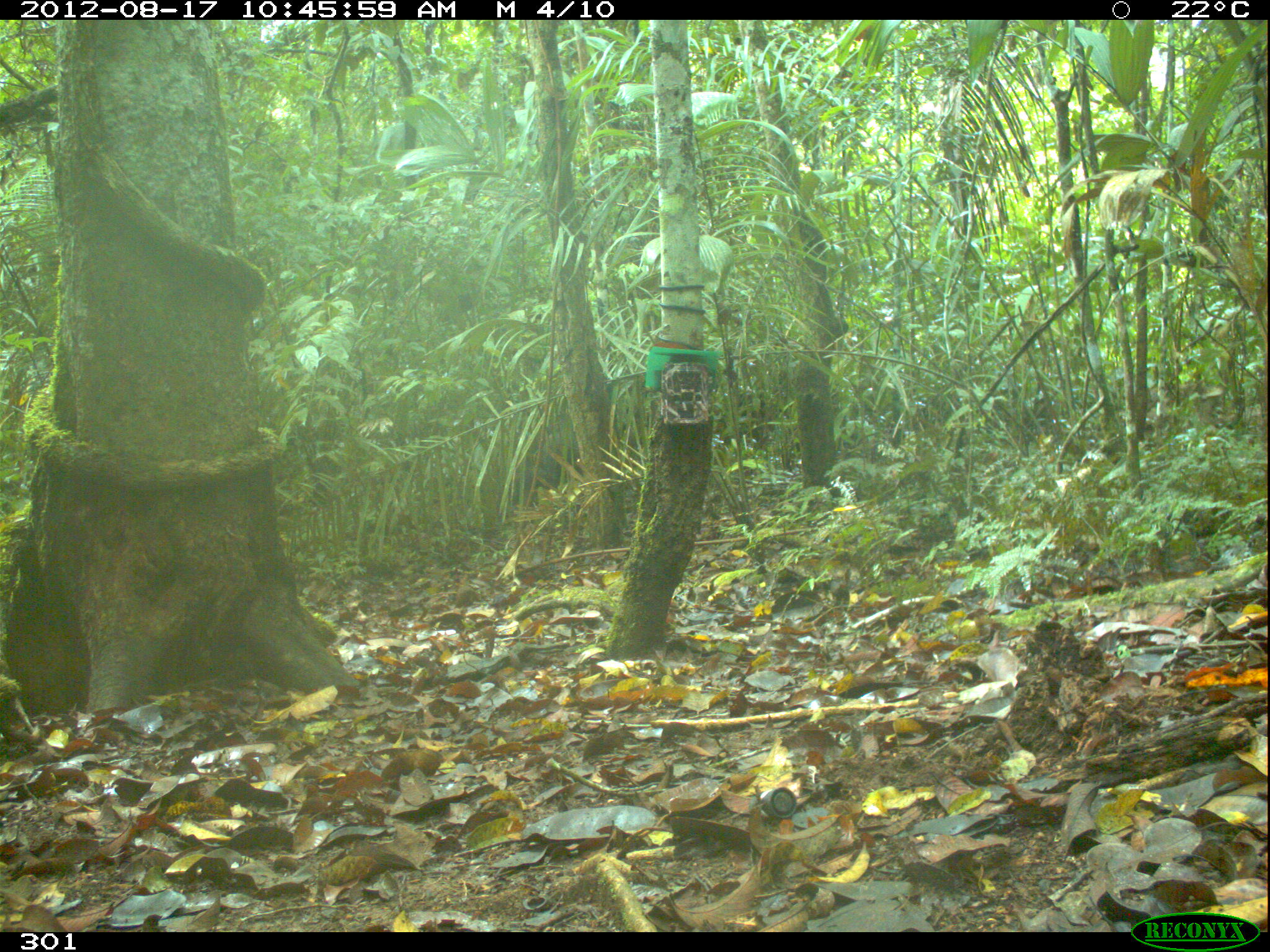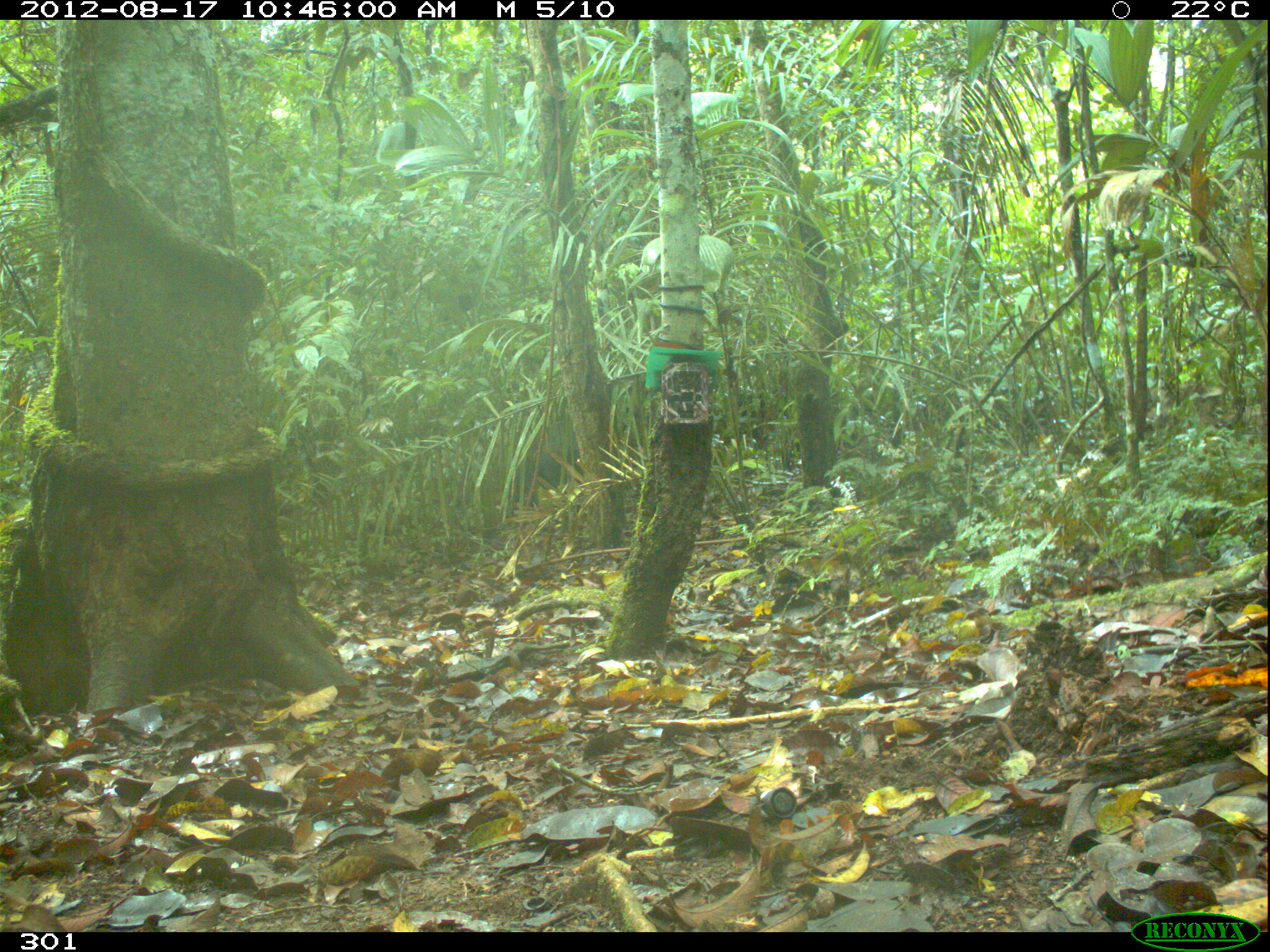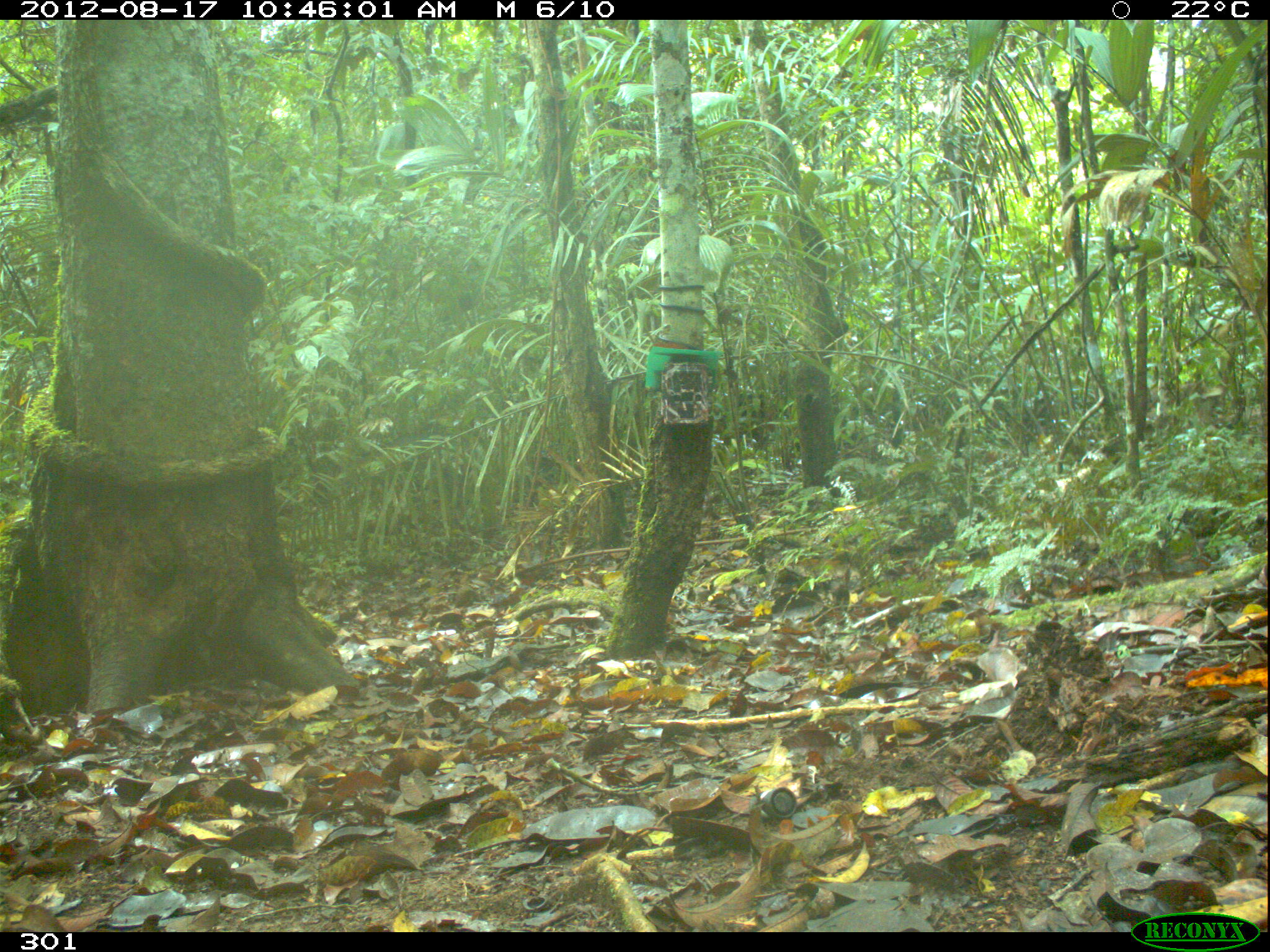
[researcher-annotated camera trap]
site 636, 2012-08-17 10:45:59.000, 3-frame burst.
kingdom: Animalia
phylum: Chordata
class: Mammalia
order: Artiodactyla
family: Tayassuidae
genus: Tayassu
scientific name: Tayassu pecari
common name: white-lipped peccary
Tayassu pecari (white-lipped peccary).